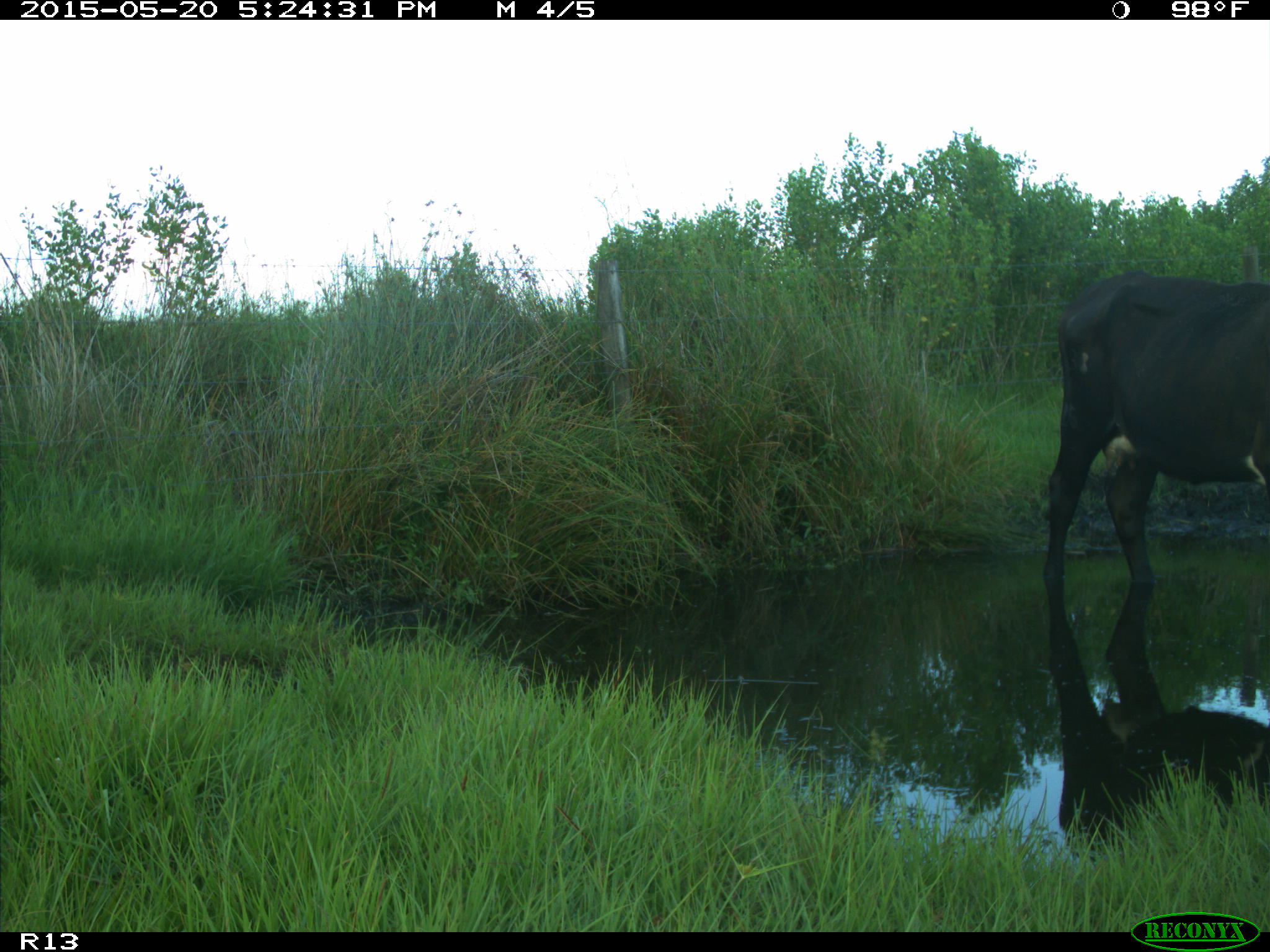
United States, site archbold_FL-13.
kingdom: Animalia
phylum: Chordata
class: Mammalia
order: Artiodactyla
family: Bovidae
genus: Bos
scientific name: Bos taurus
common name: domestic cow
Bos taurus (domestic cow).